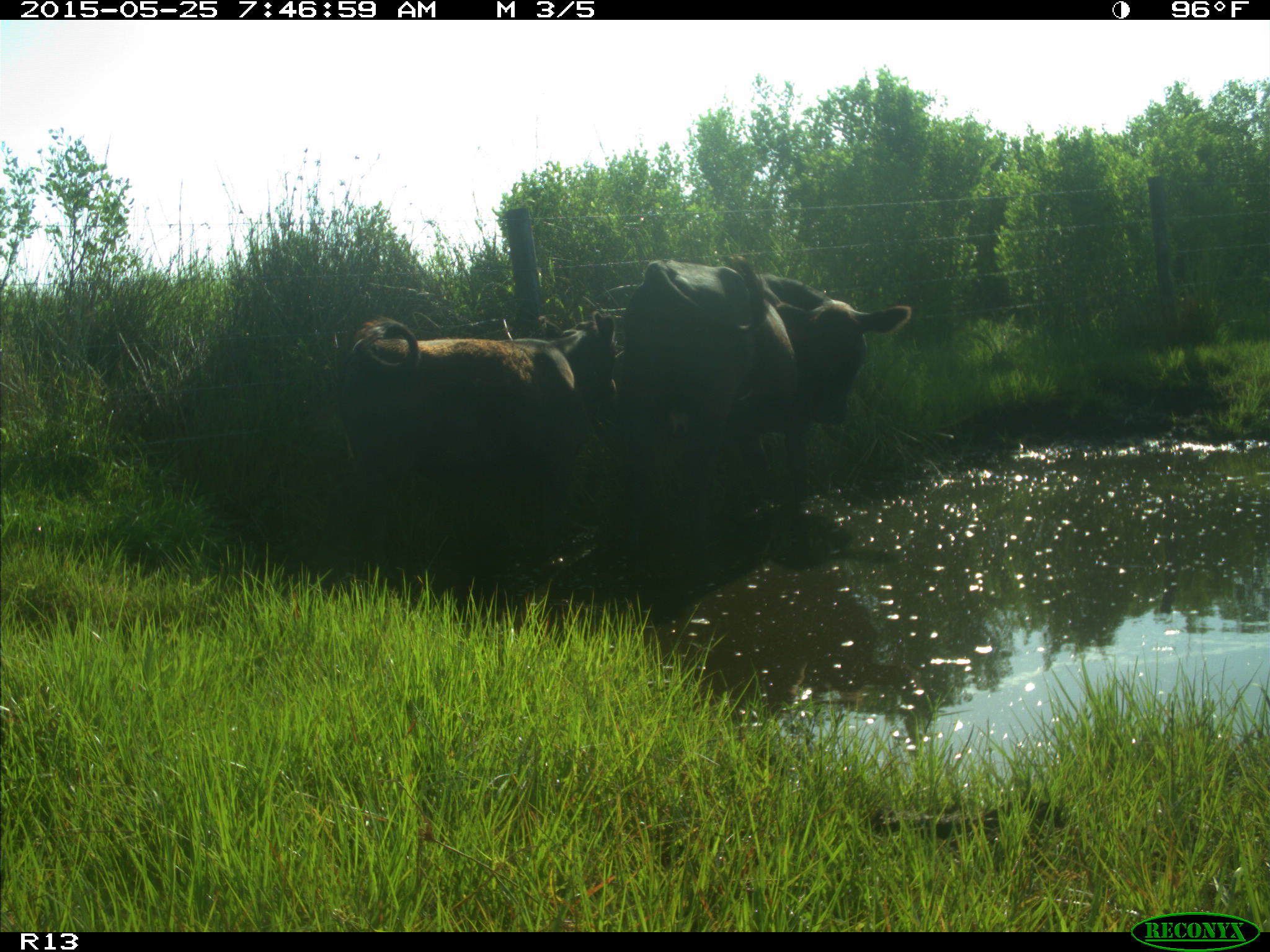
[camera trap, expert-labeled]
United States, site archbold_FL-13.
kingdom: Animalia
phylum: Chordata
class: Mammalia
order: Artiodactyla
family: Bovidae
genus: Bos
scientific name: Bos taurus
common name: domestic cow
Bos taurus (domestic cow).